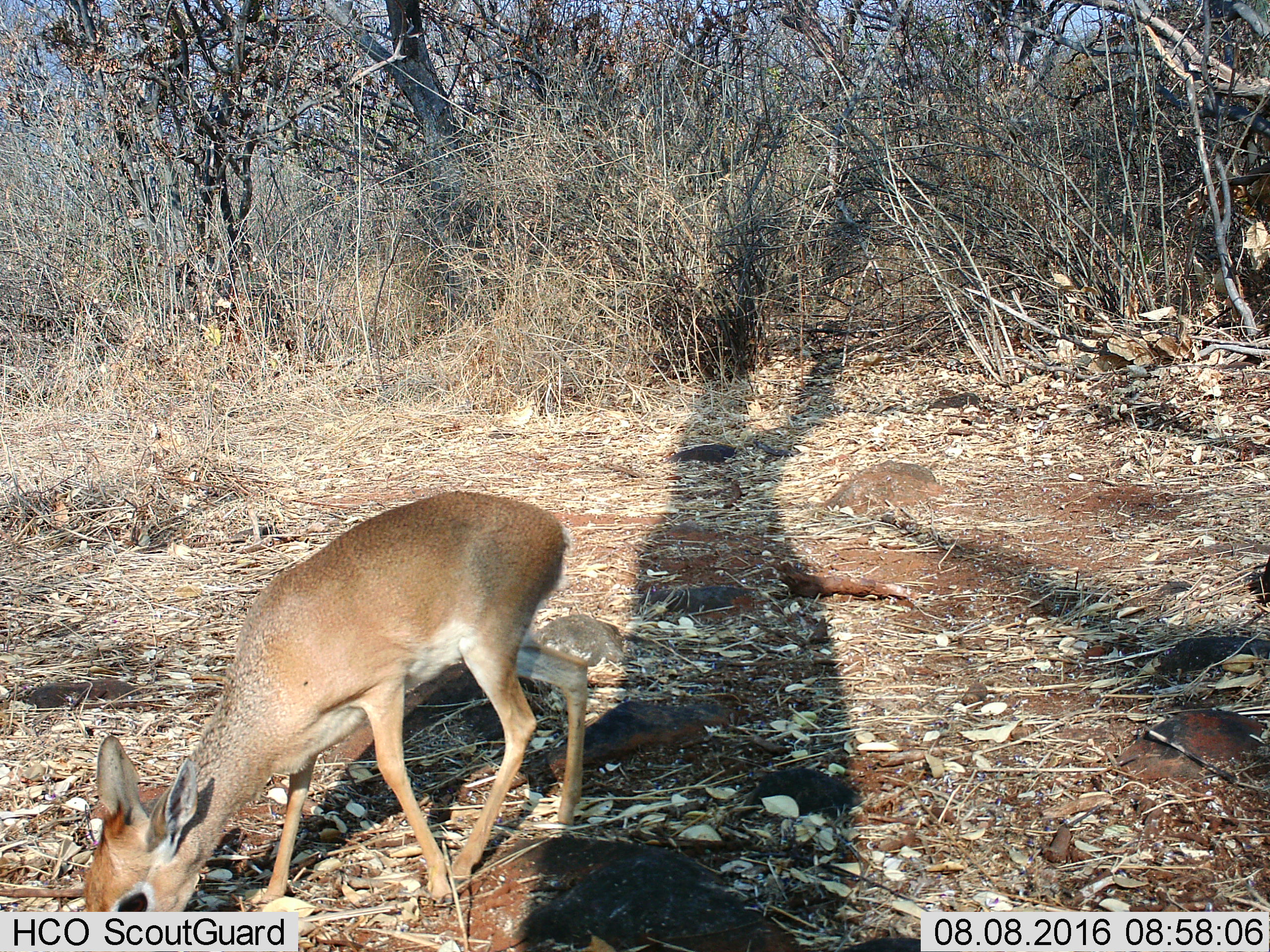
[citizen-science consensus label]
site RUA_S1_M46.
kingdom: Animalia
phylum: Chordata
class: Mammalia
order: Artiodactyla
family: Bovidae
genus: Madoqua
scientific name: Madoqua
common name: dik-dik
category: dikdik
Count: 1.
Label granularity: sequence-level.